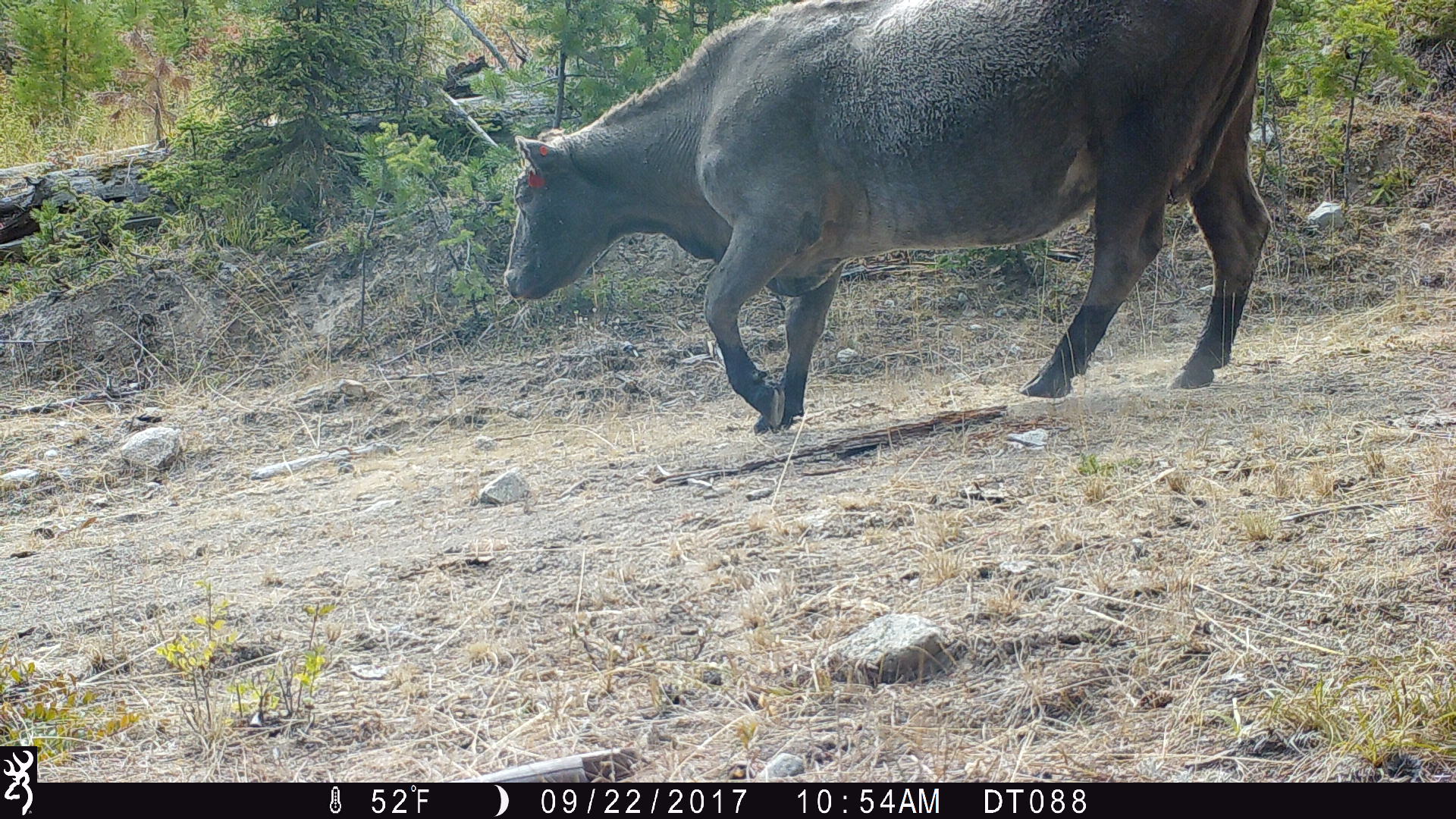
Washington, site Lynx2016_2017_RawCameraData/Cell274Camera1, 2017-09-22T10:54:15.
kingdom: Animalia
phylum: Chordata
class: Mammalia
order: Artiodactyla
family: Bovidae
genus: Bos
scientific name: Bos taurus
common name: domestic cattle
Domestic cattle (Bos taurus). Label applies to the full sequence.